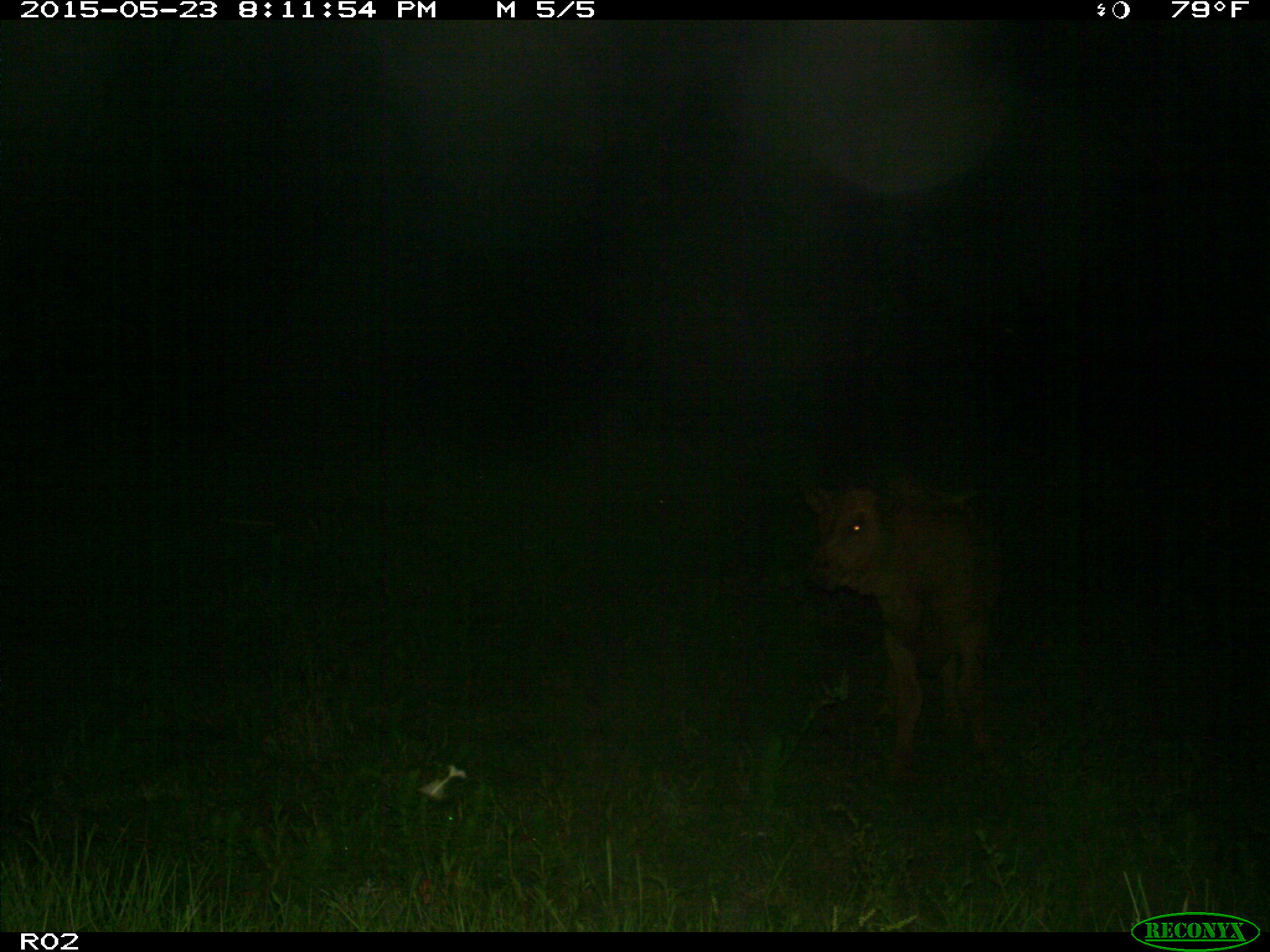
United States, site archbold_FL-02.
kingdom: Animalia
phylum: Chordata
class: Mammalia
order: Artiodactyla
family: Bovidae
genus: Bos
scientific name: Bos taurus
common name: domestic cow